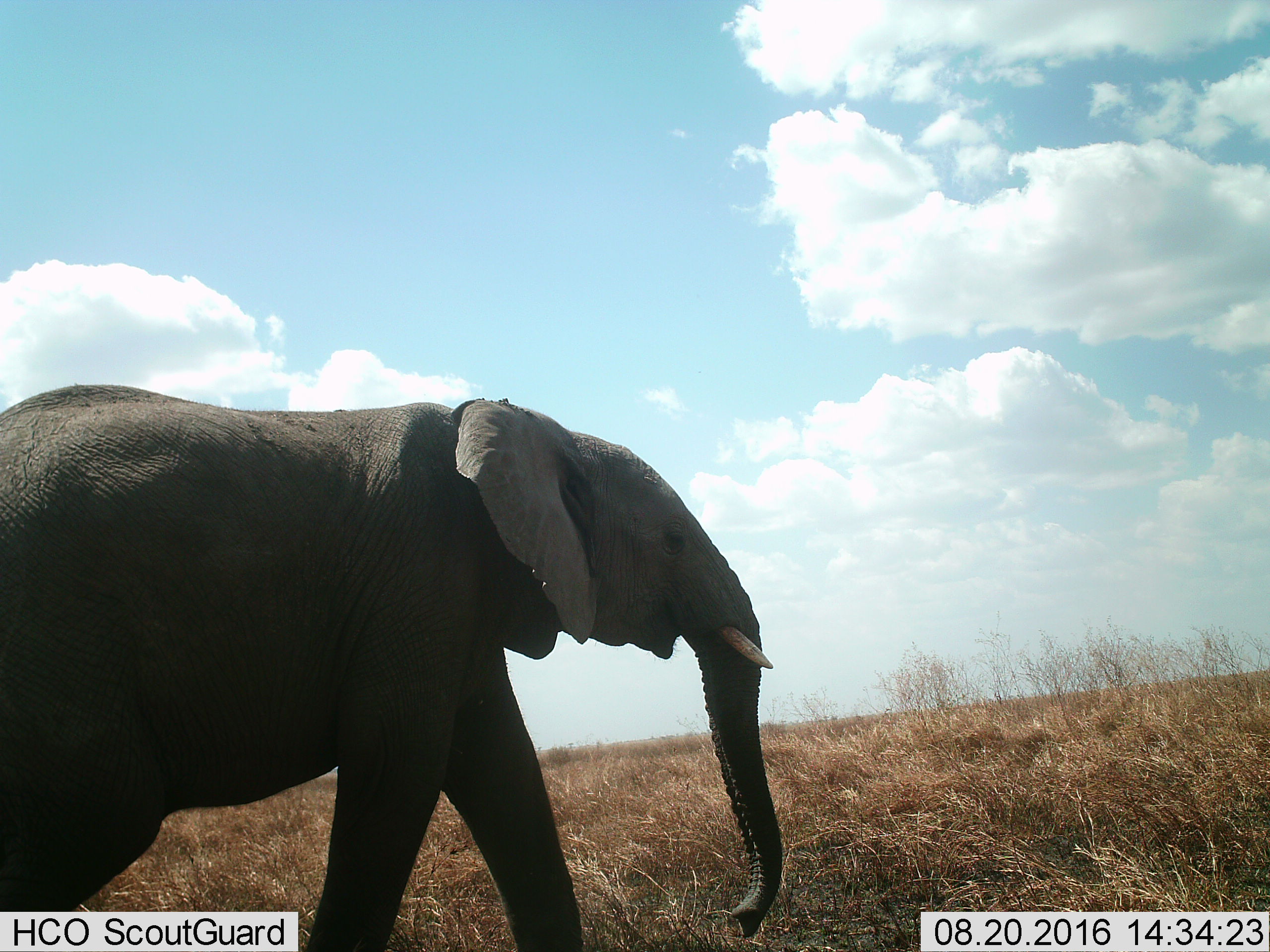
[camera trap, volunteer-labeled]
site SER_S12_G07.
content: unidentified animal